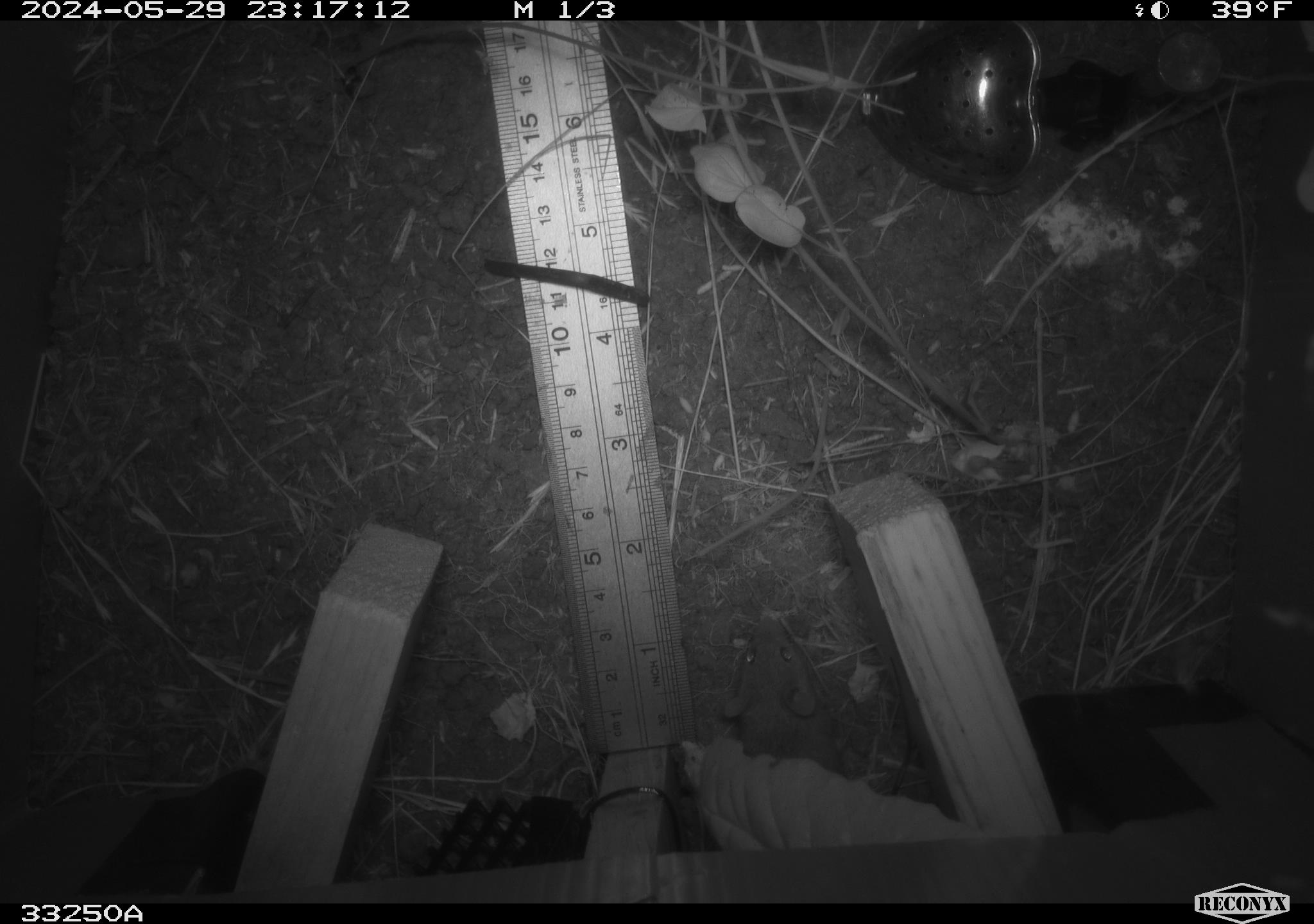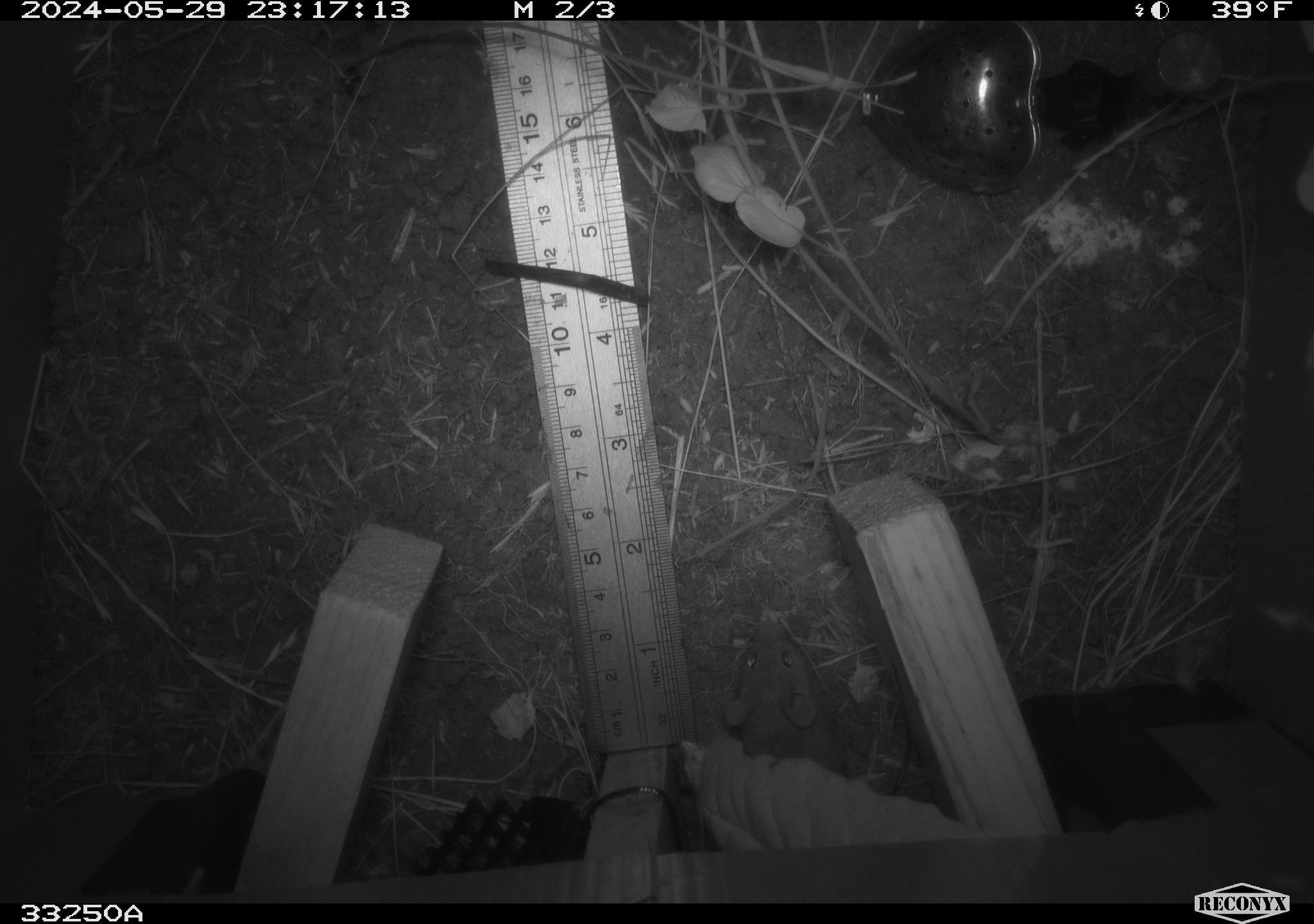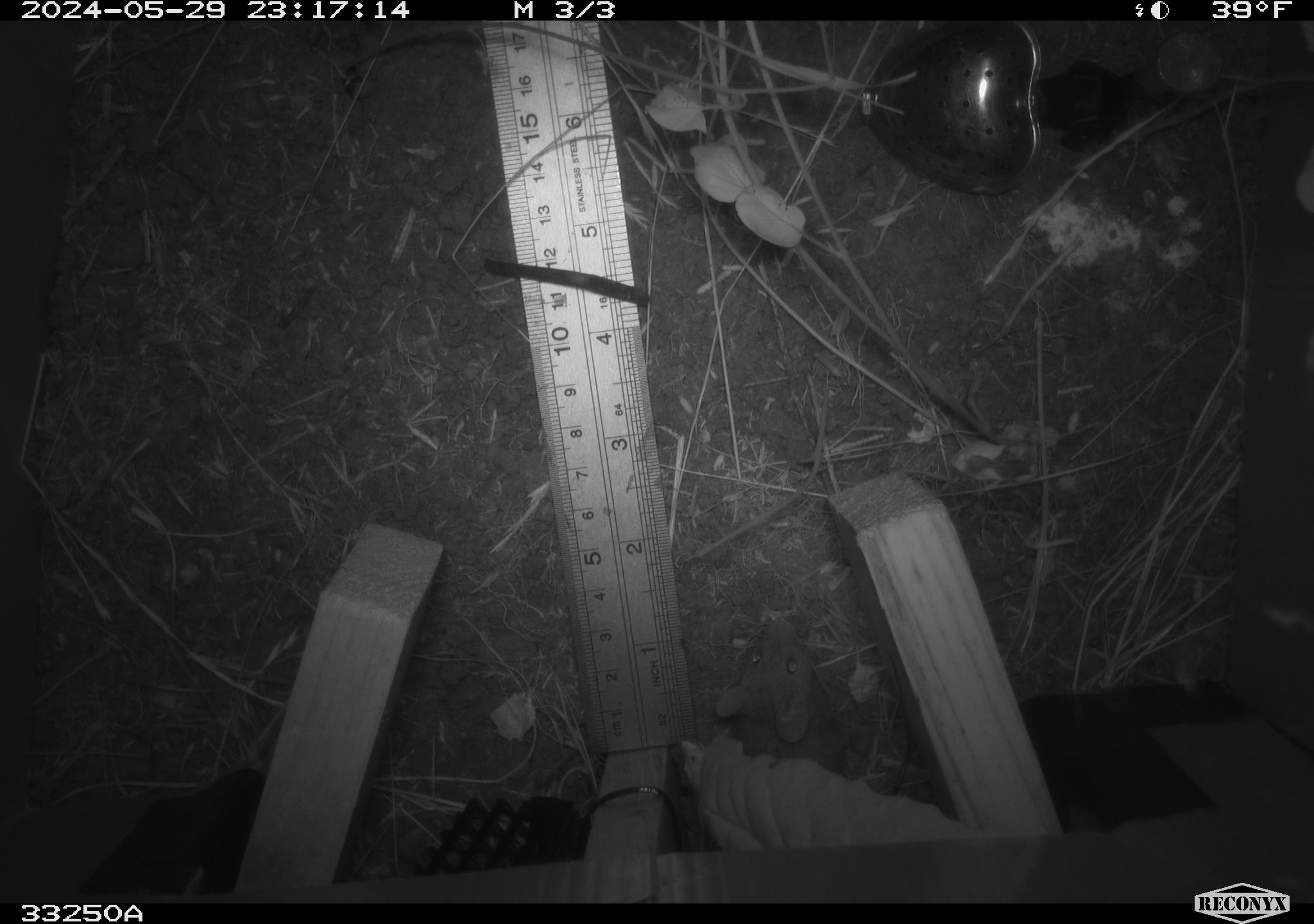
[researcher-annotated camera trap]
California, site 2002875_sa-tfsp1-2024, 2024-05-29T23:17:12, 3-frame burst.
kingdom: Animalia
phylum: Chordata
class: Mammalia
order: Rodentia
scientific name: Rodentia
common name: mouse species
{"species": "mouse species (Rodentia)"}